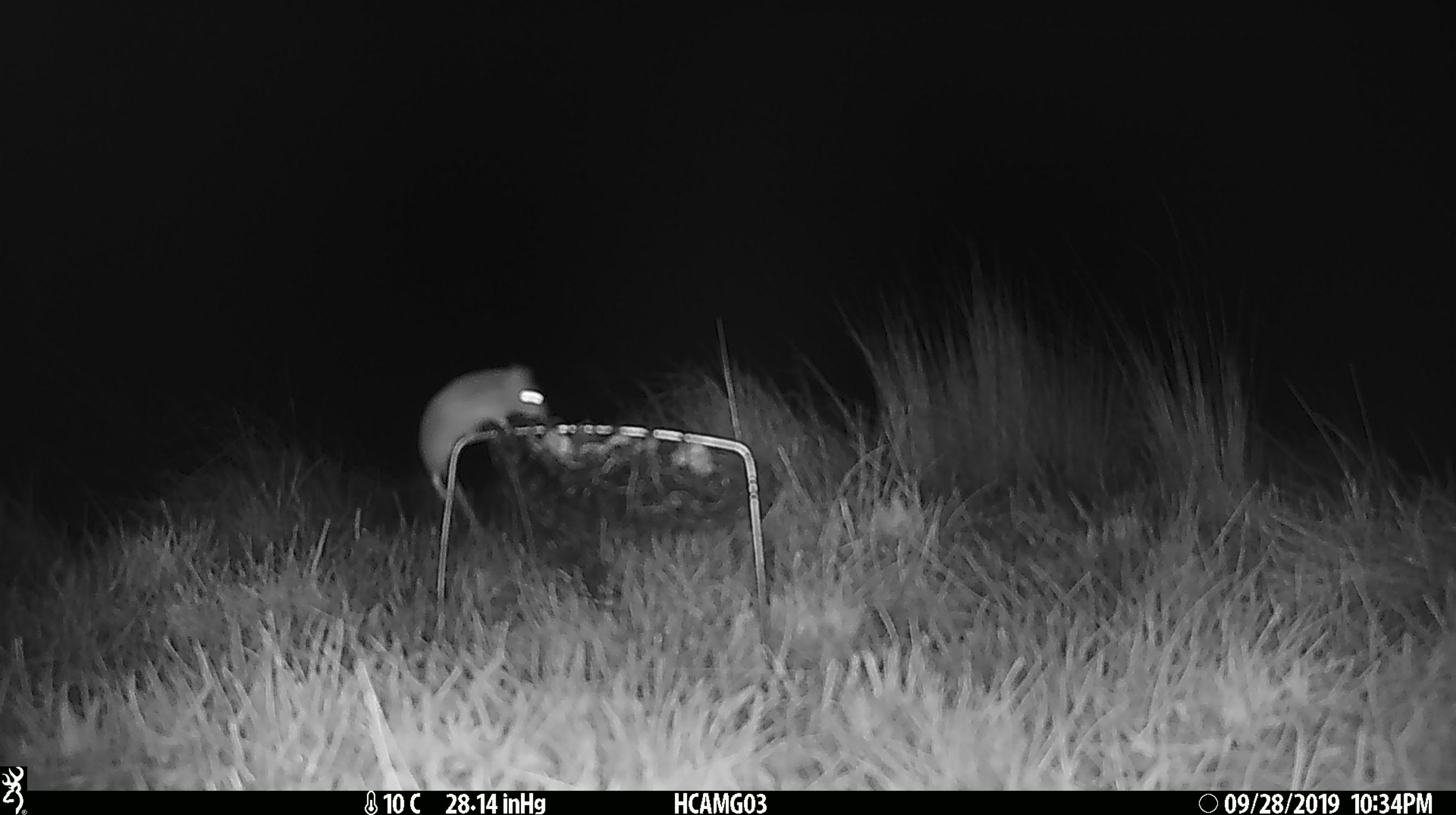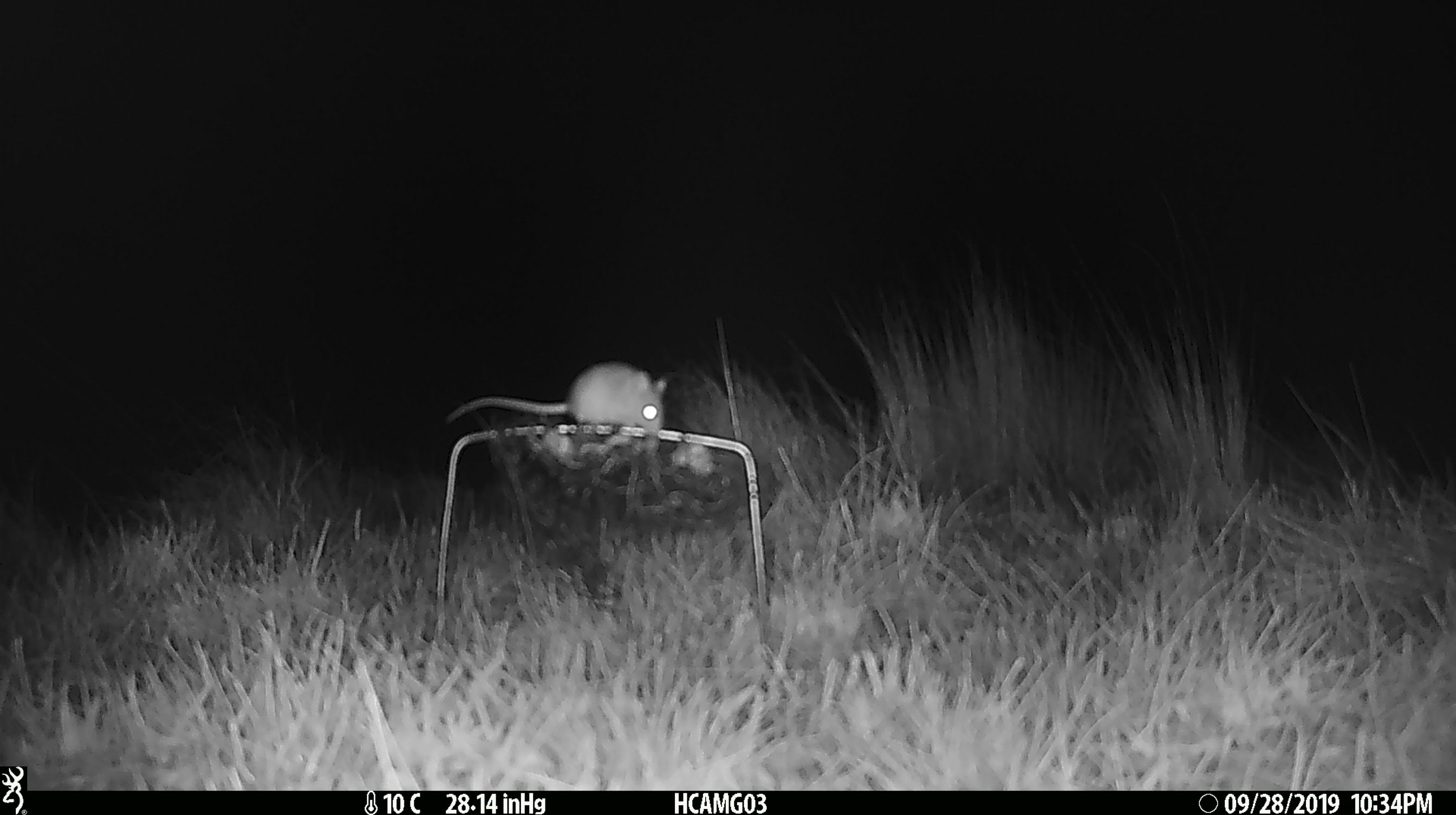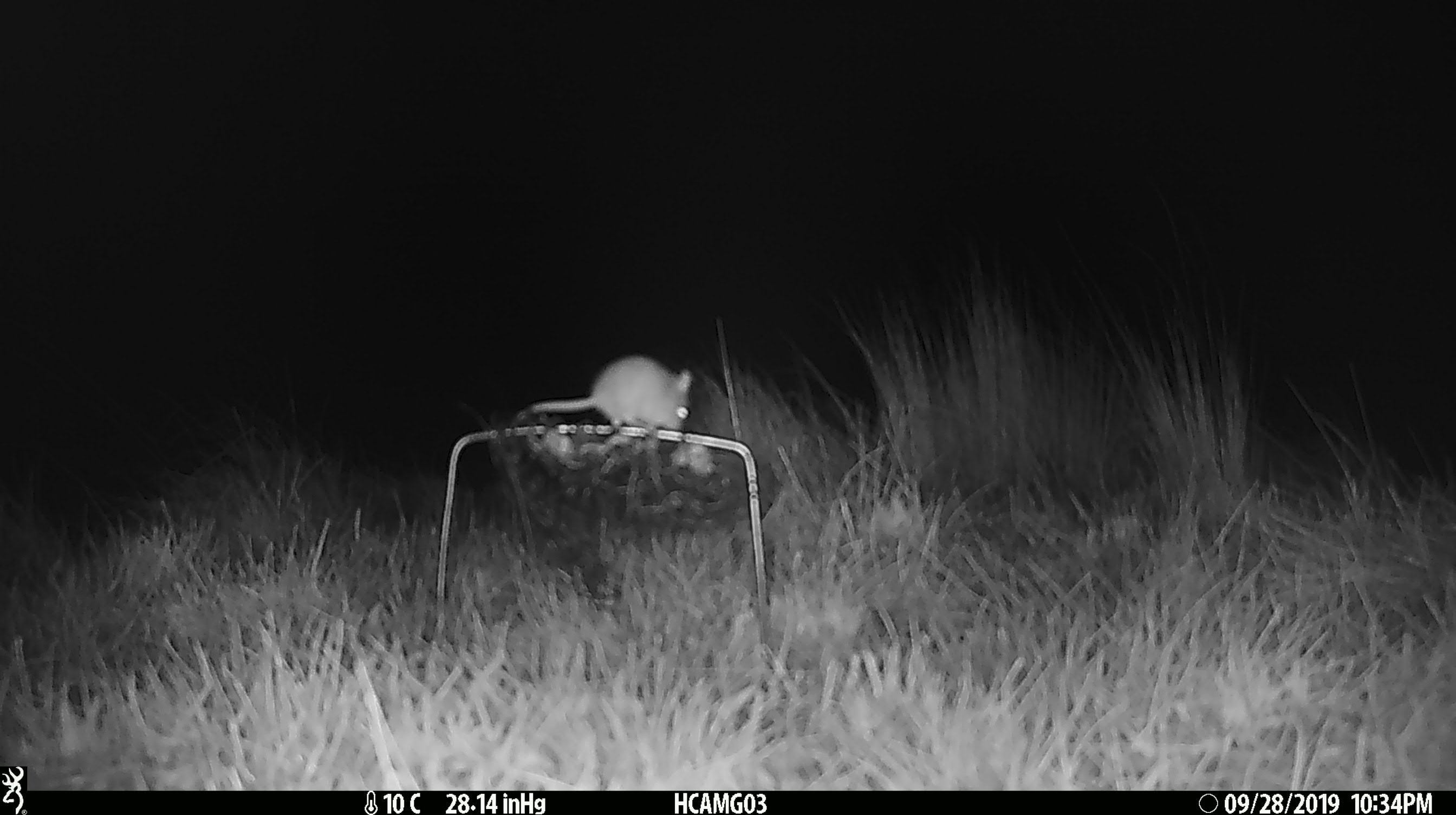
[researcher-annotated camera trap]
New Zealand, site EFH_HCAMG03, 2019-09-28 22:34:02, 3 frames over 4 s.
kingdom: Animalia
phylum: Chordata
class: Mammalia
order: Rodentia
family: Muridae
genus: Mus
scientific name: Mus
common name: mouse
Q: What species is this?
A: Mouse (Mus).